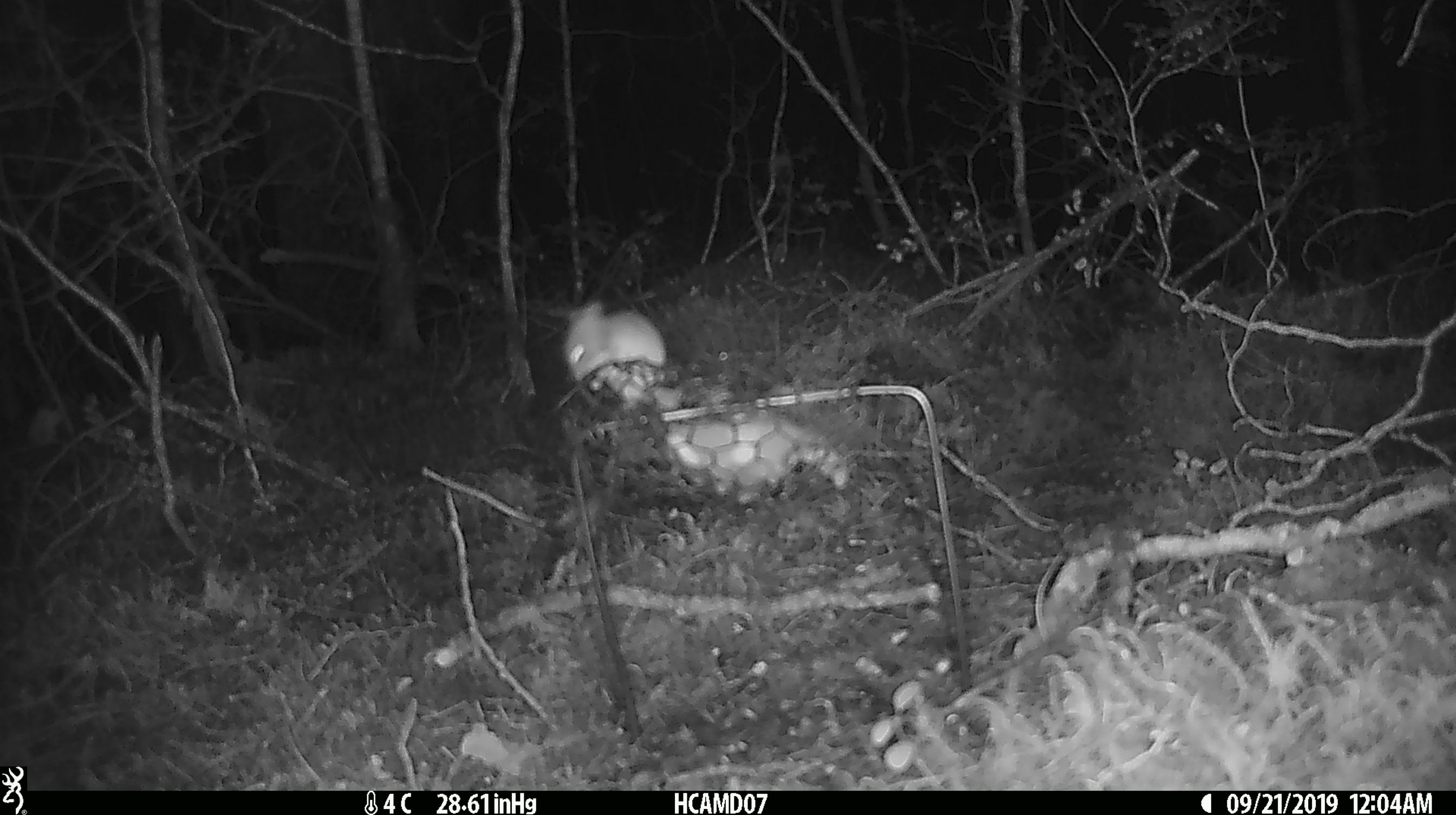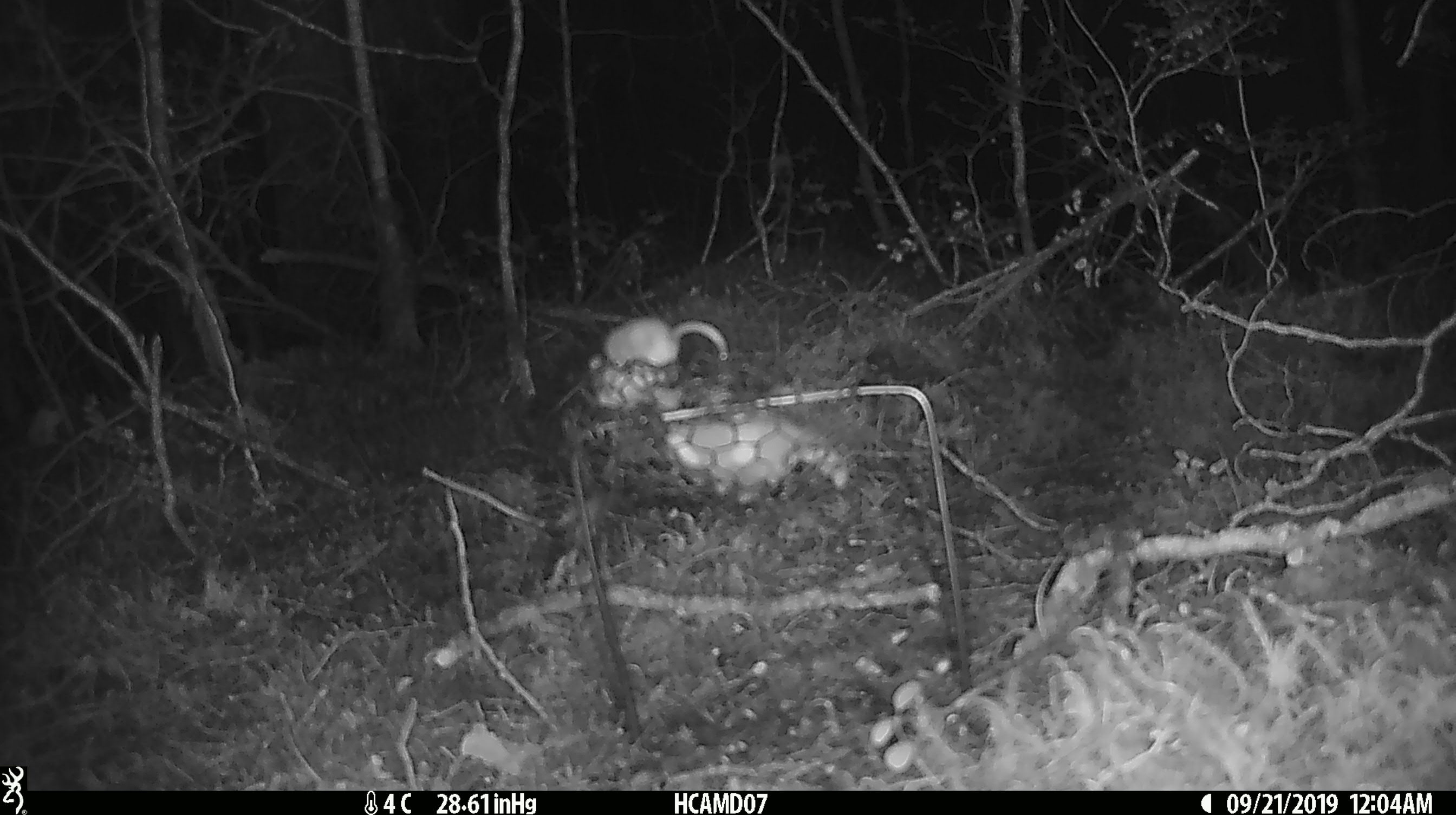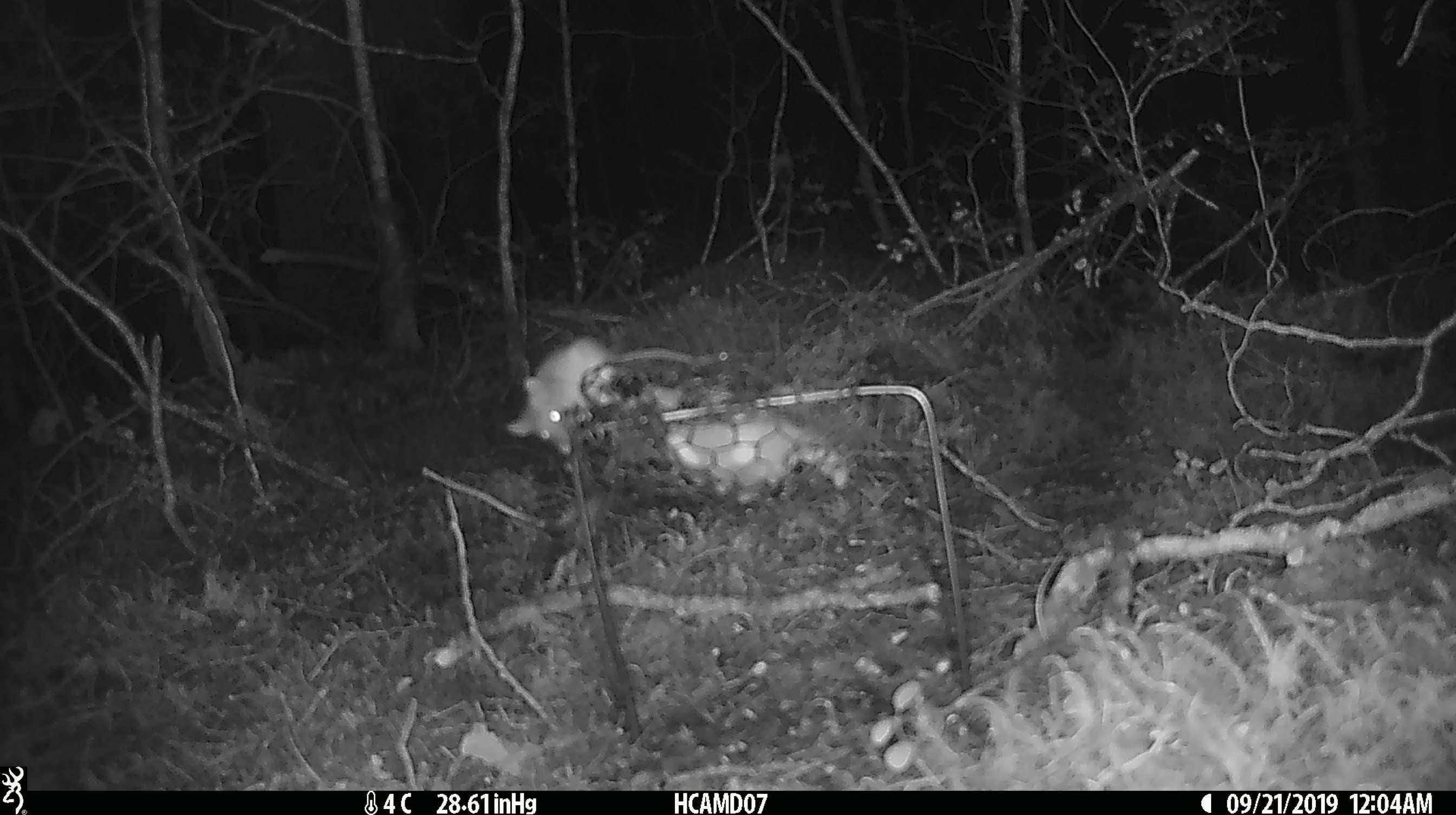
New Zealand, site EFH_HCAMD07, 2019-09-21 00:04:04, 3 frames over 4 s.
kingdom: Animalia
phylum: Chordata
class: Mammalia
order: Rodentia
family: Muridae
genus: Mus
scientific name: Mus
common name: mouse